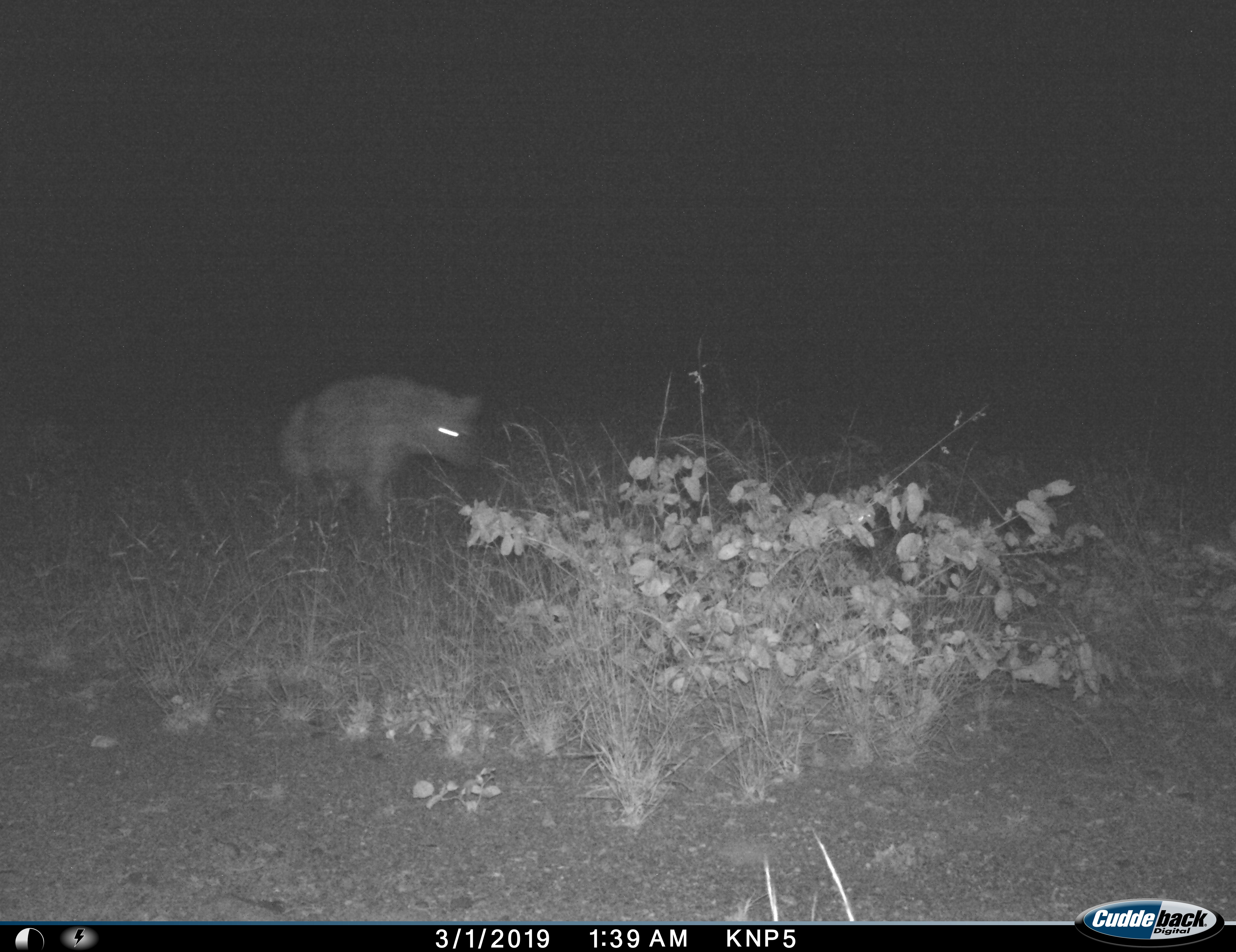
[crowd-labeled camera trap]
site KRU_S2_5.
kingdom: Animalia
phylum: Chordata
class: Mammalia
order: Carnivora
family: Hyaenidae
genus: Crocuta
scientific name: Crocuta crocuta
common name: spotted hyena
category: hyenaspotted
Hyenaspotted (spotted hyena) (Crocuta crocuta), count 1. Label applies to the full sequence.